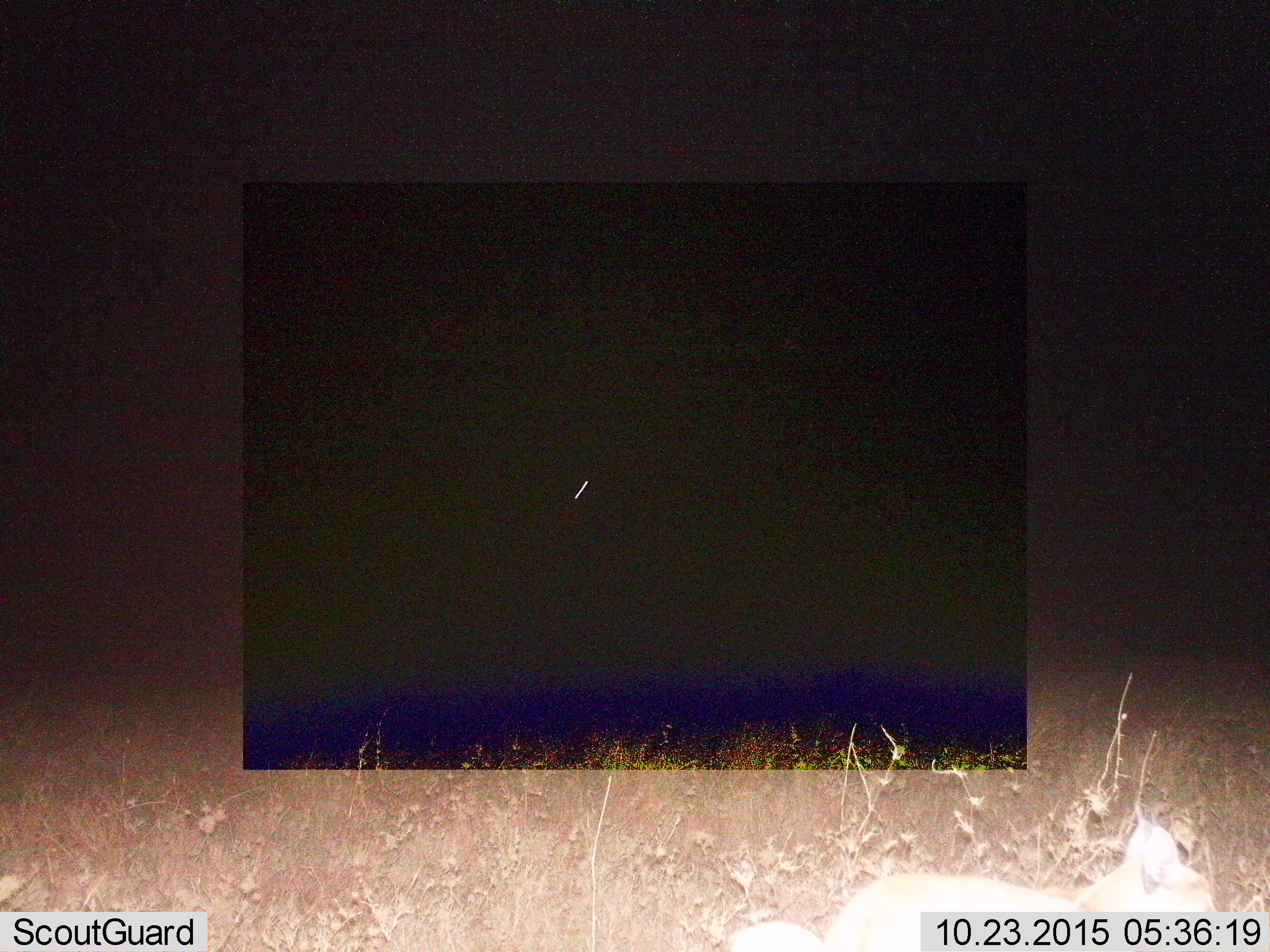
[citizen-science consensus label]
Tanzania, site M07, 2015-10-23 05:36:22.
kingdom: Animalia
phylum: Chordata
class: Mammalia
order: Carnivora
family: Felidae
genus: Caracal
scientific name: Caracal caracal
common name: caracal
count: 1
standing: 33%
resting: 33%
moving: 33%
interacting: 0%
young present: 33%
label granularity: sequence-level